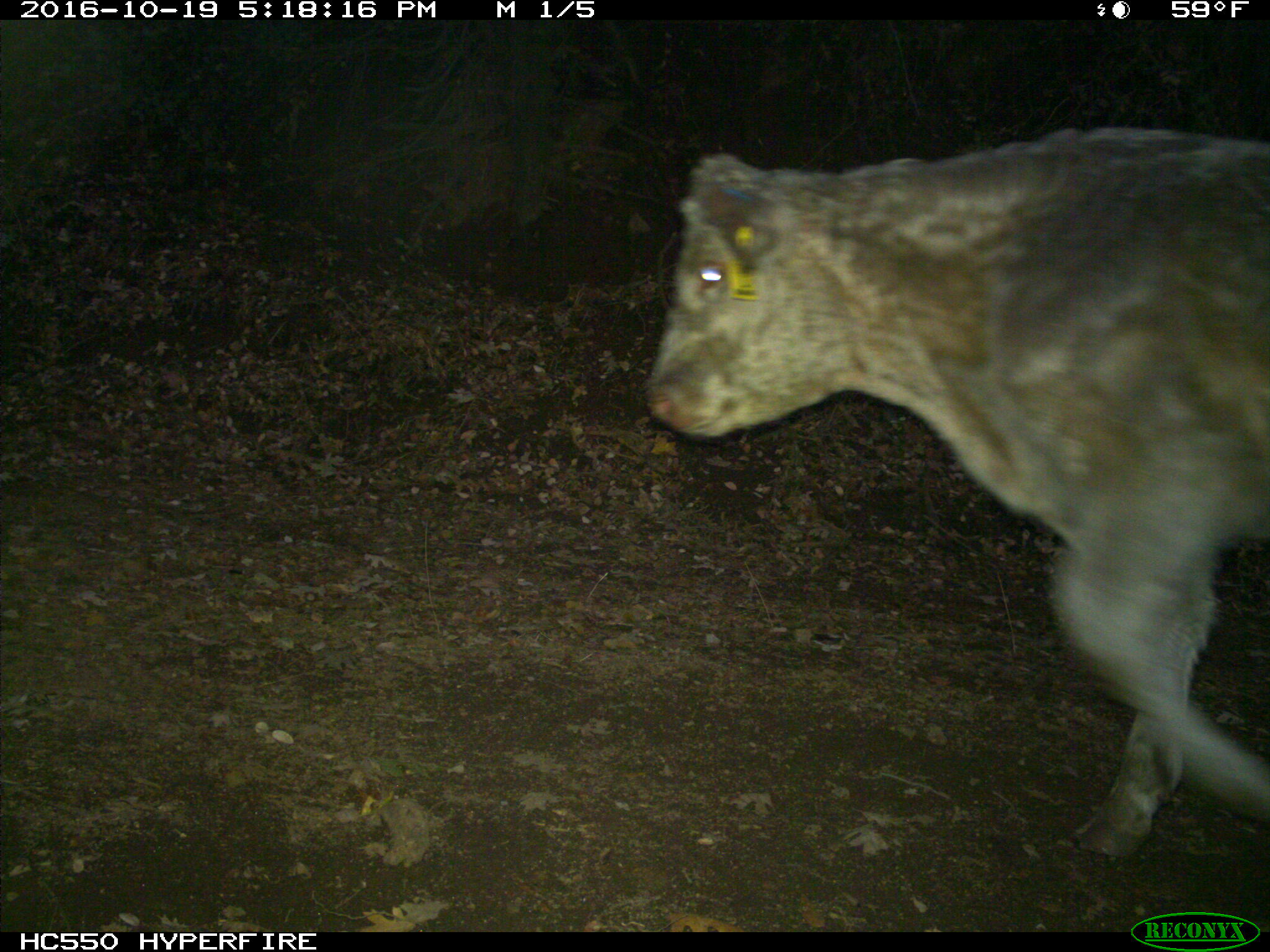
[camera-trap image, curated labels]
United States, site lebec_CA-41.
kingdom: Animalia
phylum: Chordata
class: Mammalia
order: Artiodactyla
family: Bovidae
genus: Bos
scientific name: Bos taurus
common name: domestic cow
Bos taurus (domestic cow).